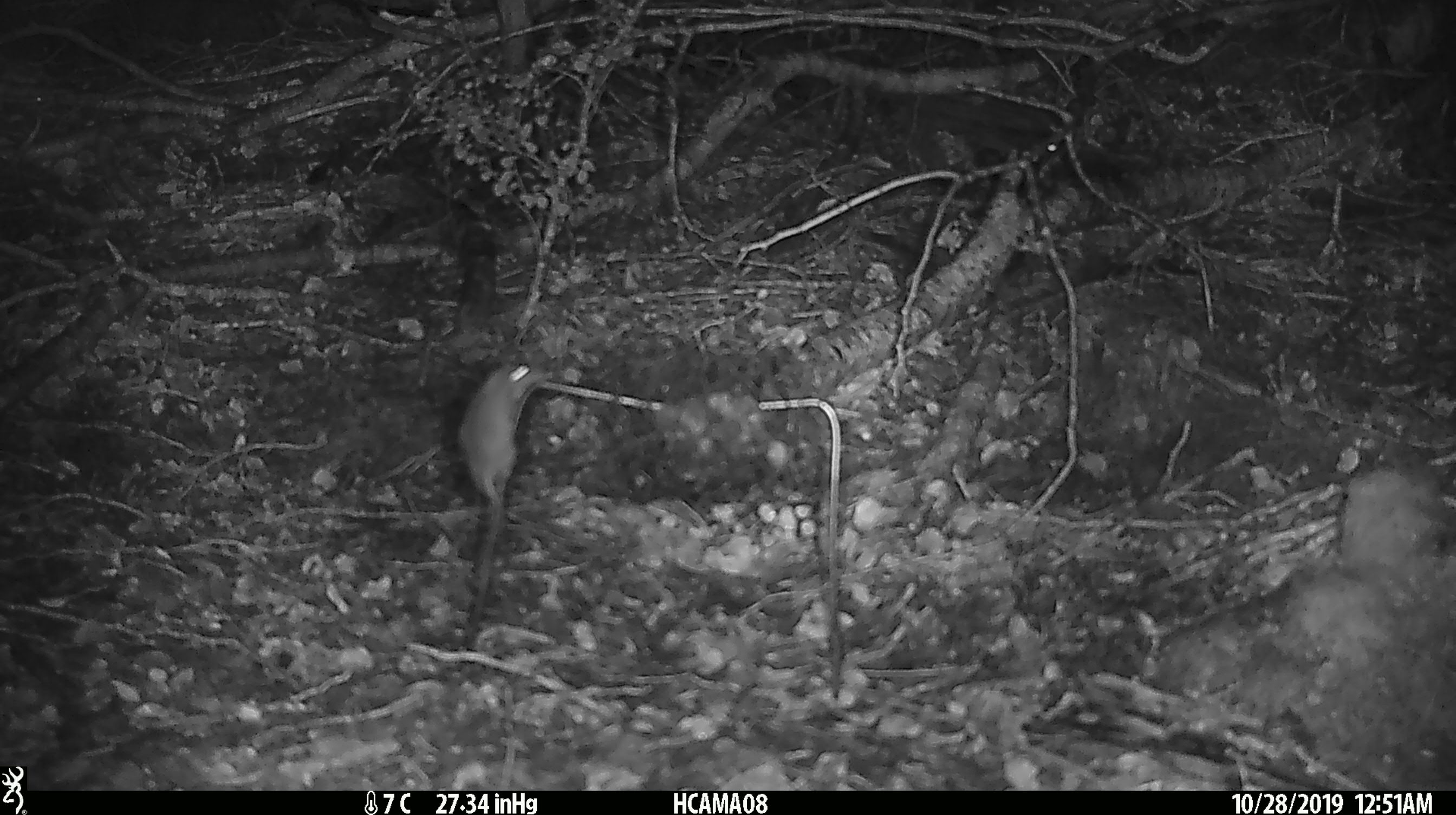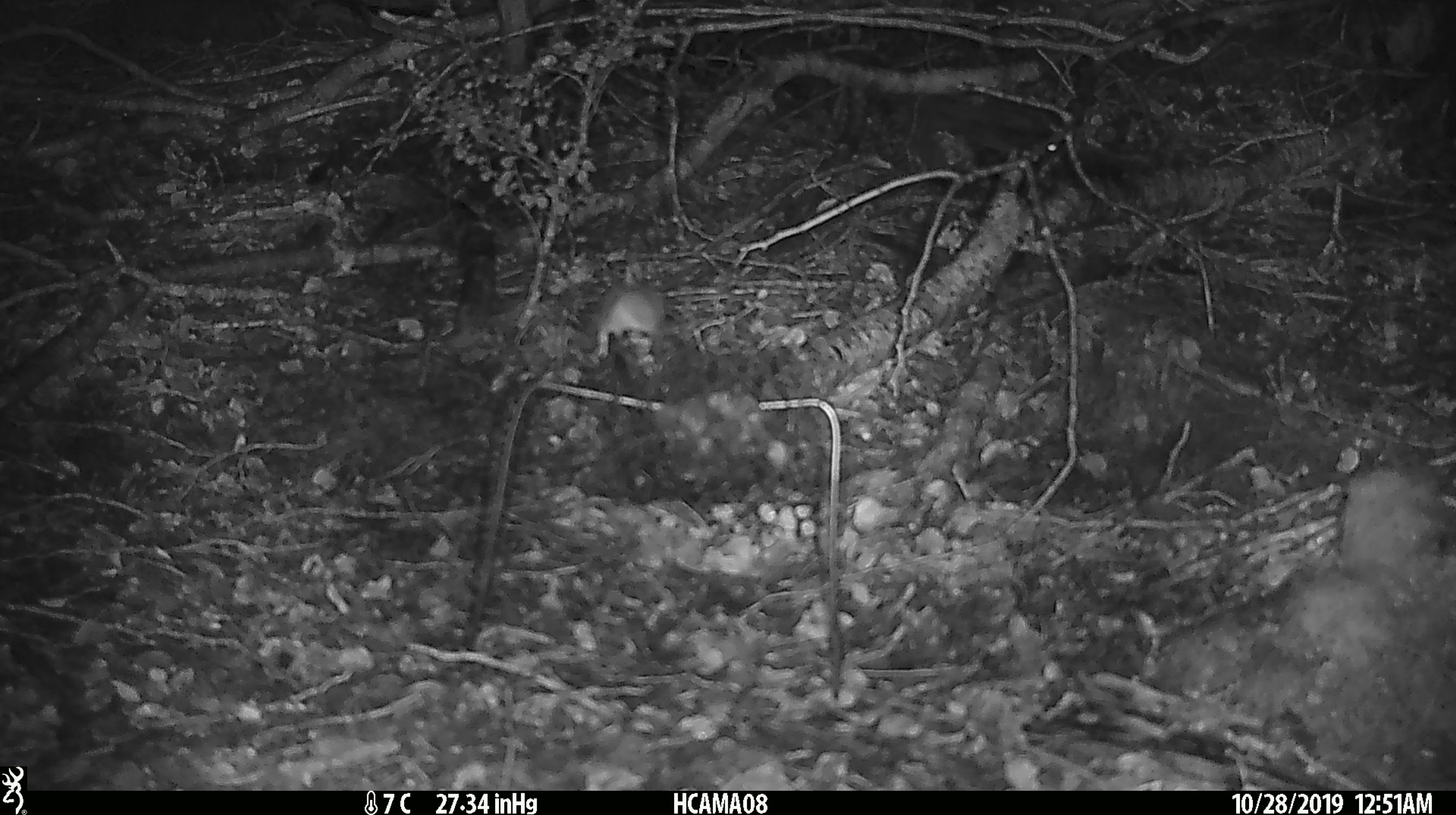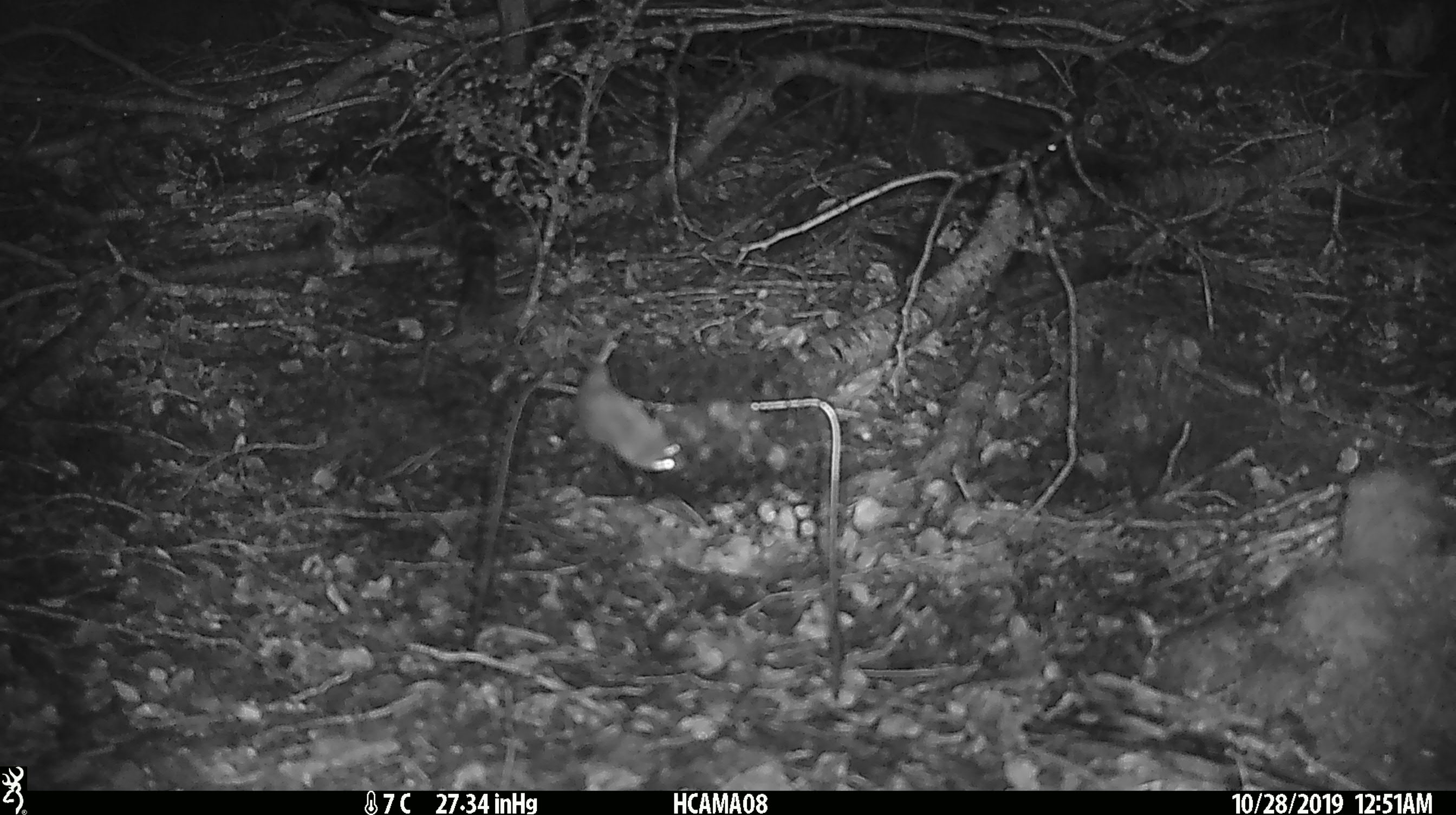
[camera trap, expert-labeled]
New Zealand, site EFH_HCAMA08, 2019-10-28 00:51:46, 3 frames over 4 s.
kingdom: Animalia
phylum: Chordata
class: Mammalia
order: Rodentia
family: Muridae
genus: Mus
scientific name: Mus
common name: mouse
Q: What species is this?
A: Mouse (Mus).